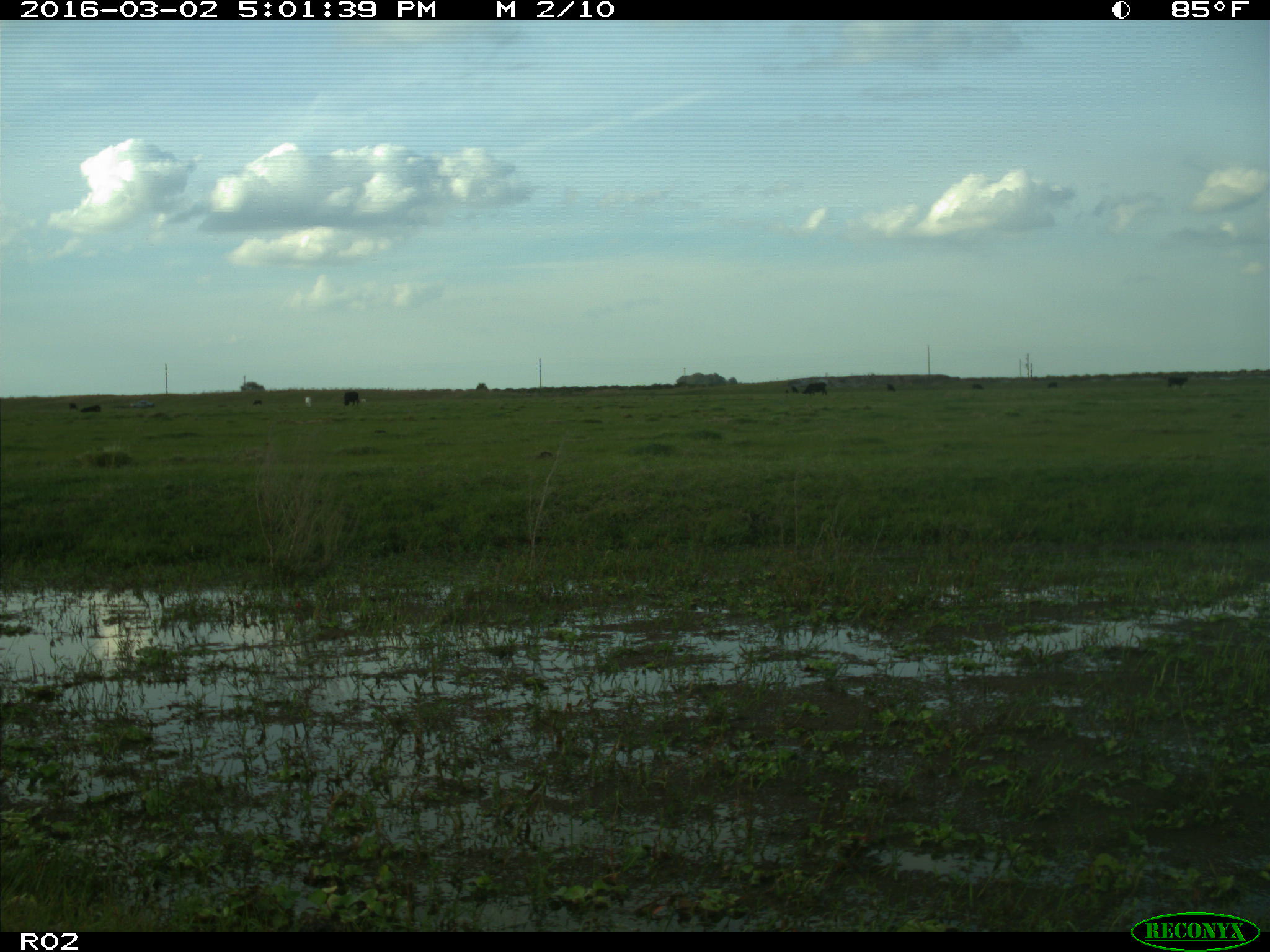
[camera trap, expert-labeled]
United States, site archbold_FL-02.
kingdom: Animalia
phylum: Chordata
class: Mammalia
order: Artiodactyla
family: Bovidae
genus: Bos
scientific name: Bos taurus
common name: domestic cow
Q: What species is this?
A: Bos taurus (domestic cow).